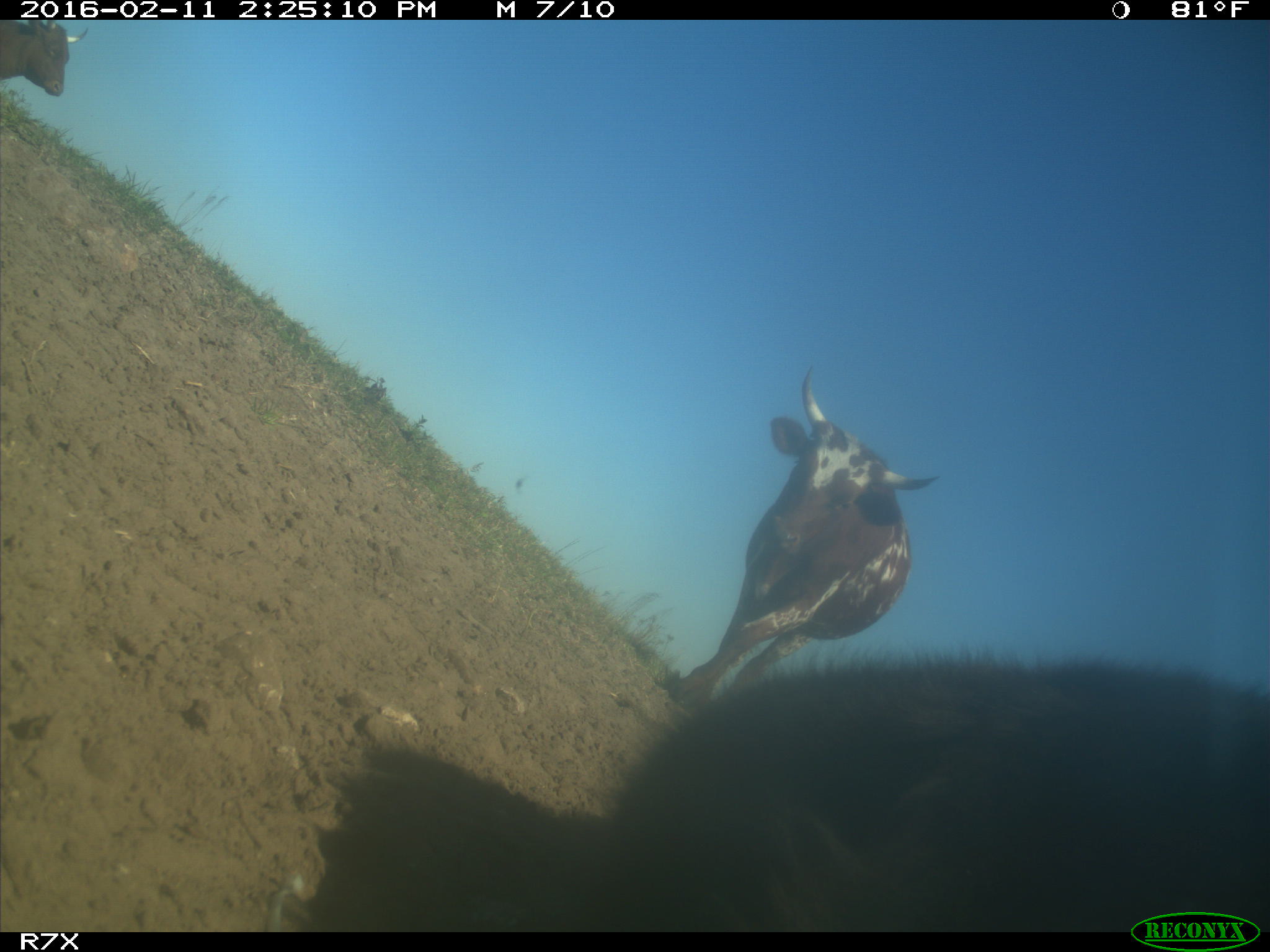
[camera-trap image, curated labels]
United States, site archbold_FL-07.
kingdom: Animalia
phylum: Chordata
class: Mammalia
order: Artiodactyla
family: Bovidae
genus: Bos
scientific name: Bos taurus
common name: domestic cow